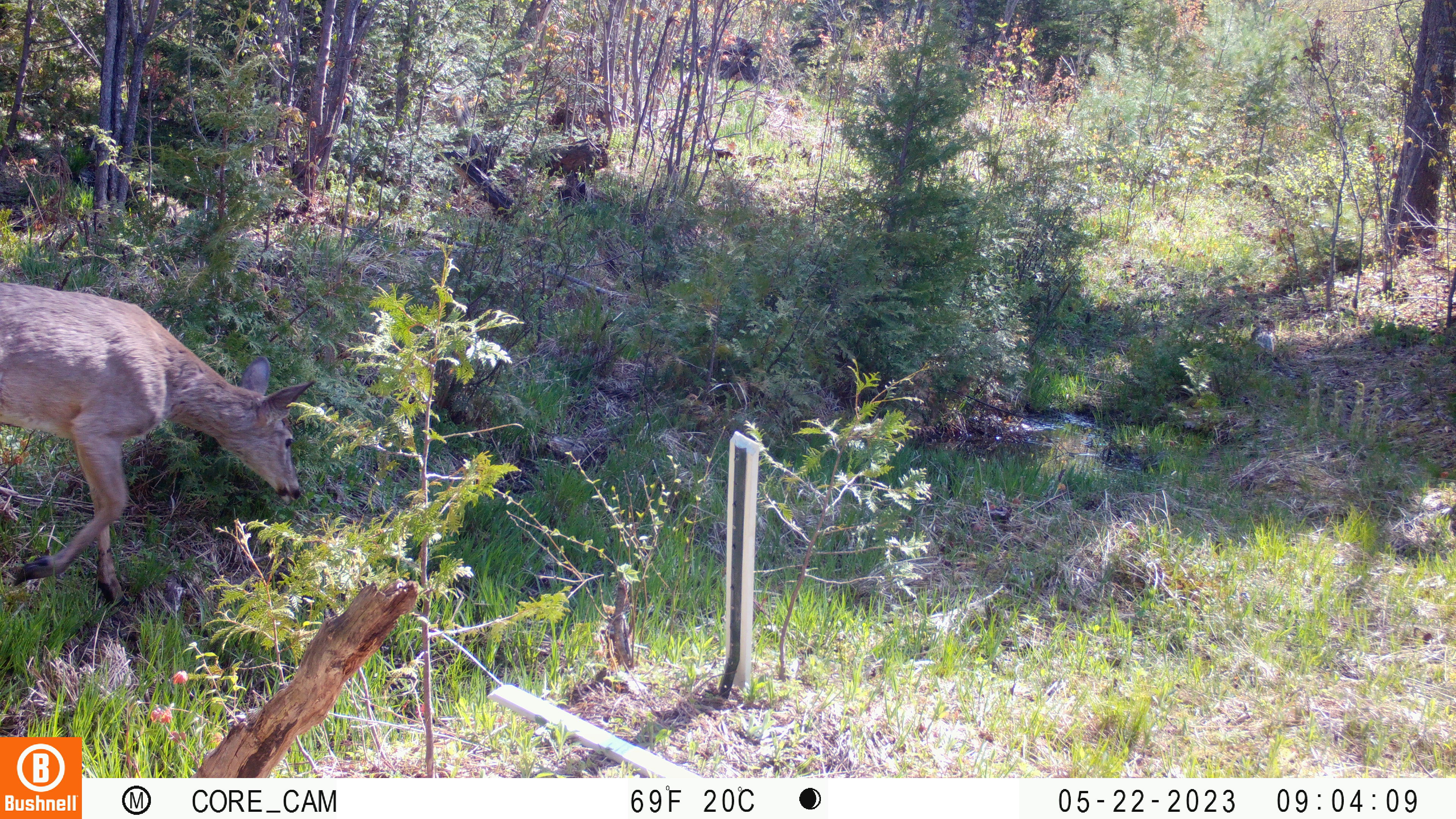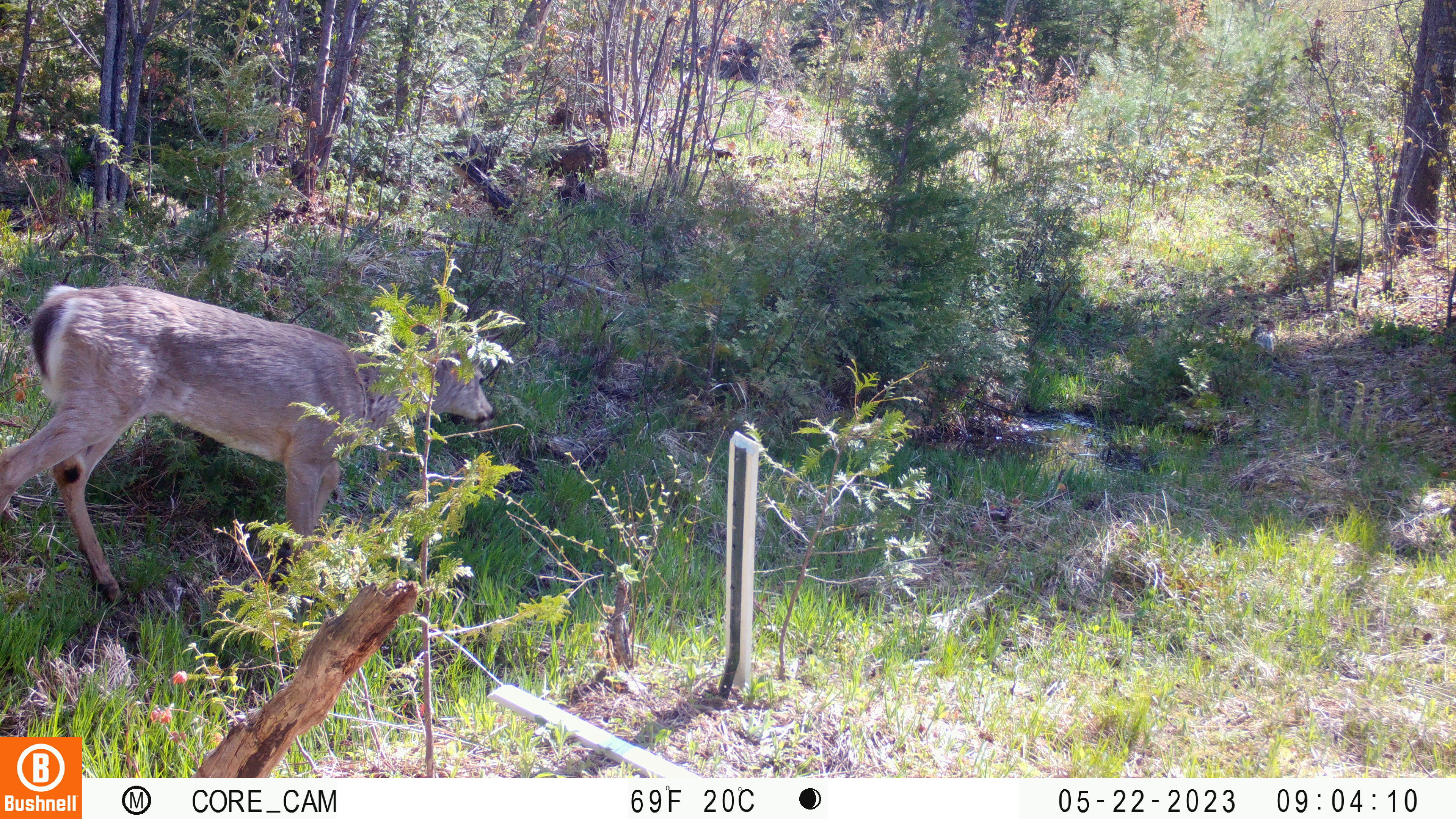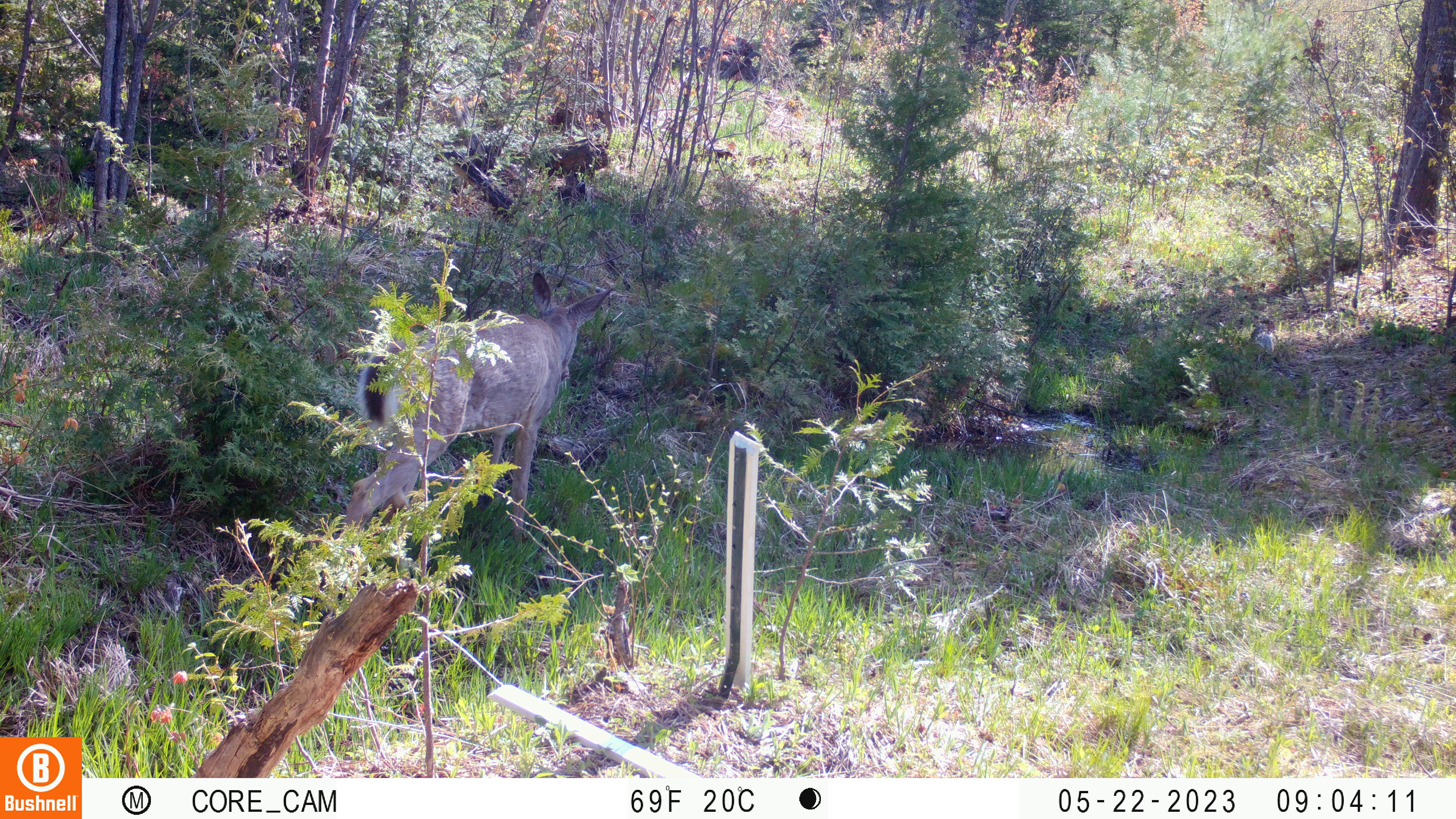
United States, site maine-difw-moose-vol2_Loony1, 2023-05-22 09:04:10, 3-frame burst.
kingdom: Animalia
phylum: Chordata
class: Mammalia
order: Artiodactyla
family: Cervidae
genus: Odocoileus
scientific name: Odocoileus virginianus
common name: white-tailed deer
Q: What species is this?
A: White-tailed deer (Odocoileus virginianus).